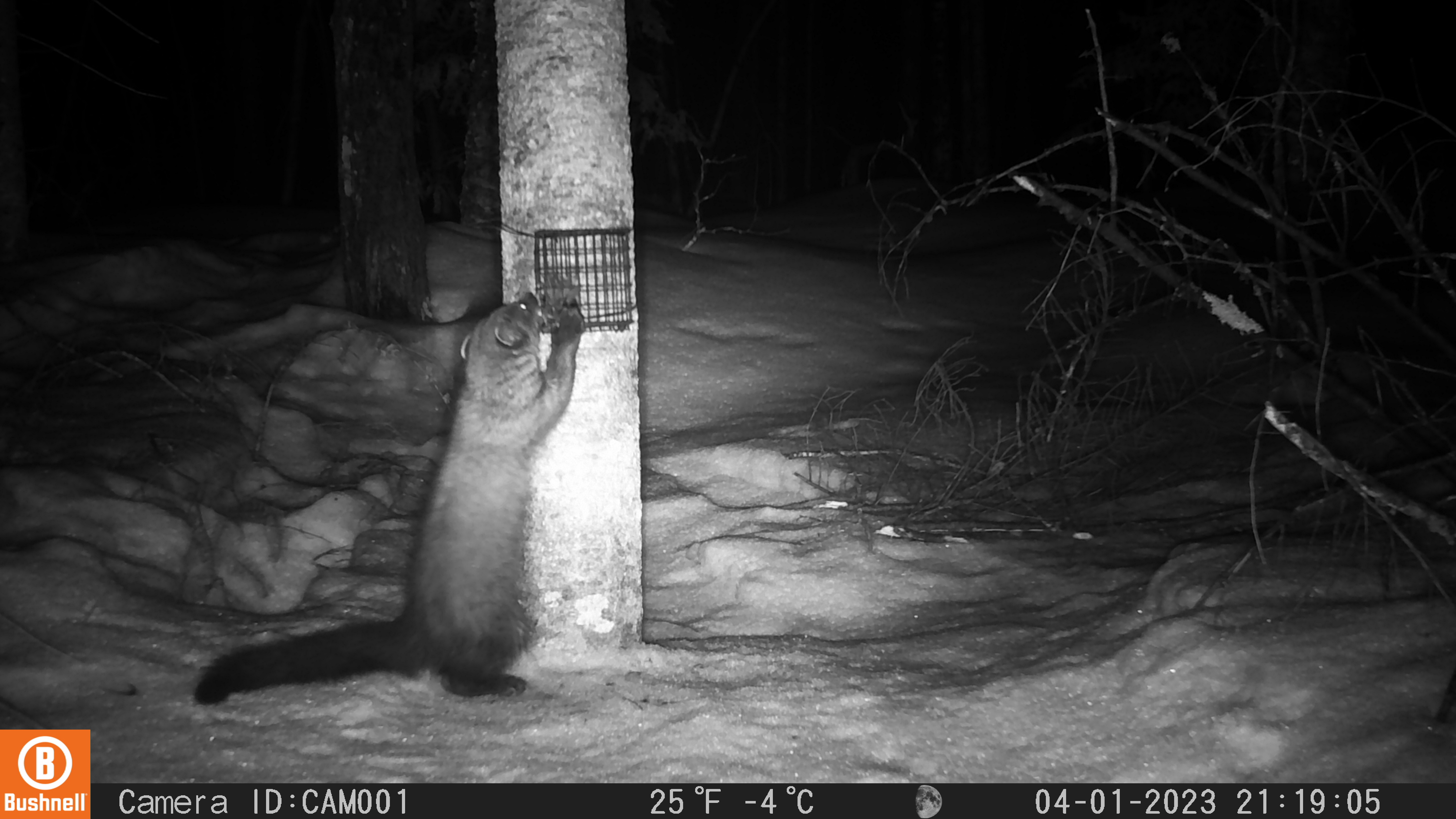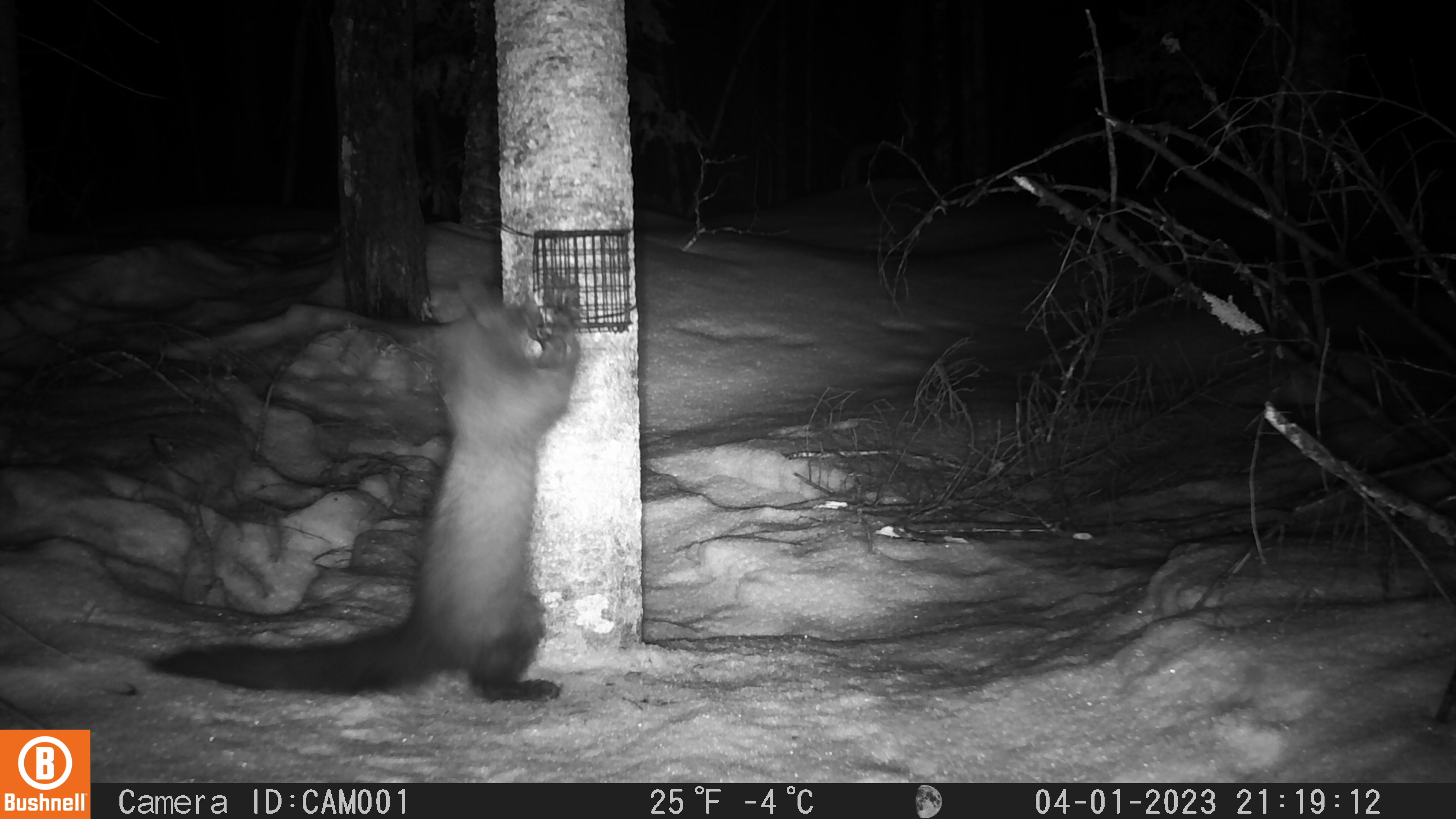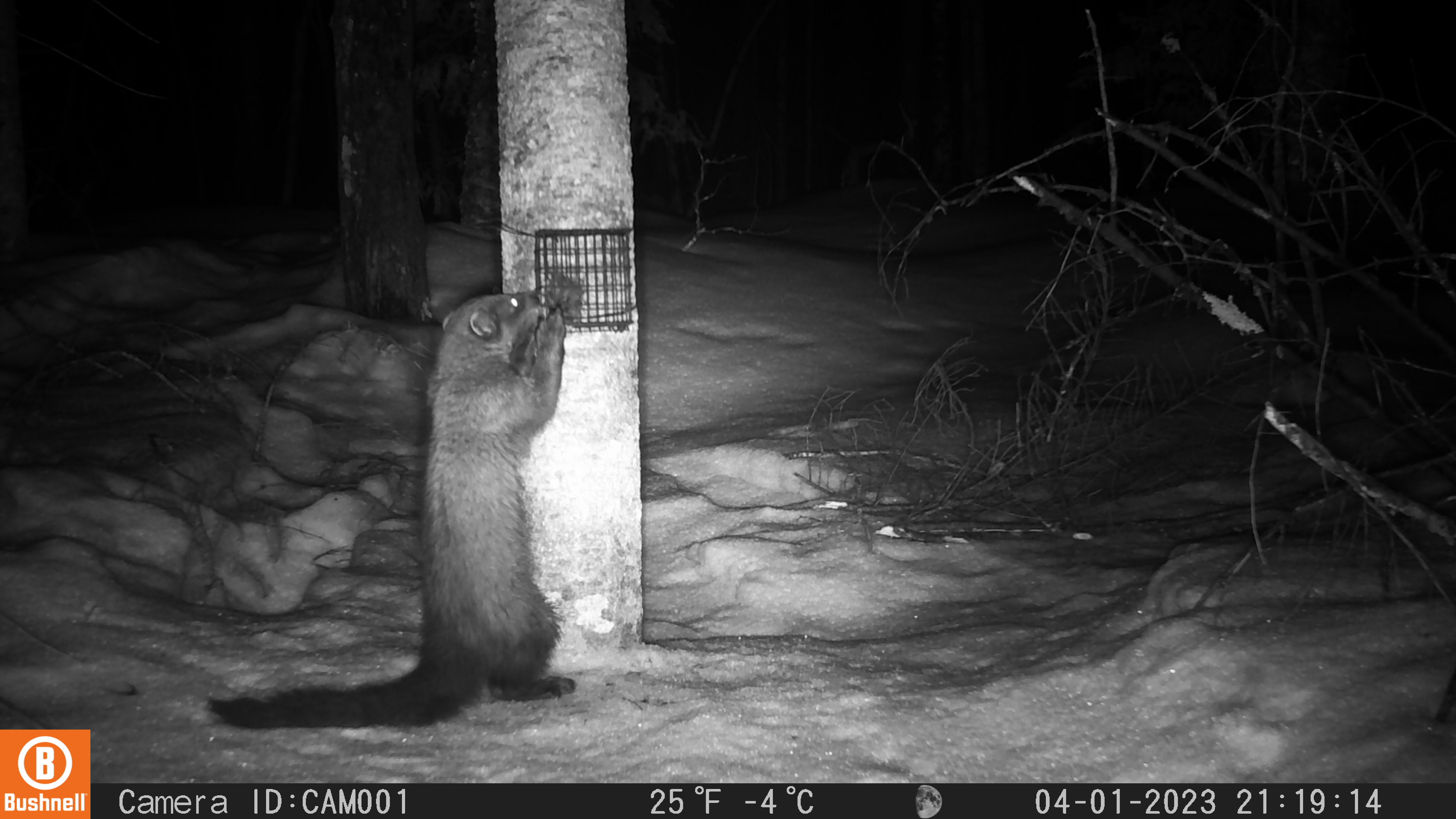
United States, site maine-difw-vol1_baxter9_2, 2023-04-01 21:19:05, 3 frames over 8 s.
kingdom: Animalia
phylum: Chordata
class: Mammalia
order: Carnivora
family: Mustelidae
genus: Pekania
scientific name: Pekania pennanti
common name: fisher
Fisher (Pekania pennanti).